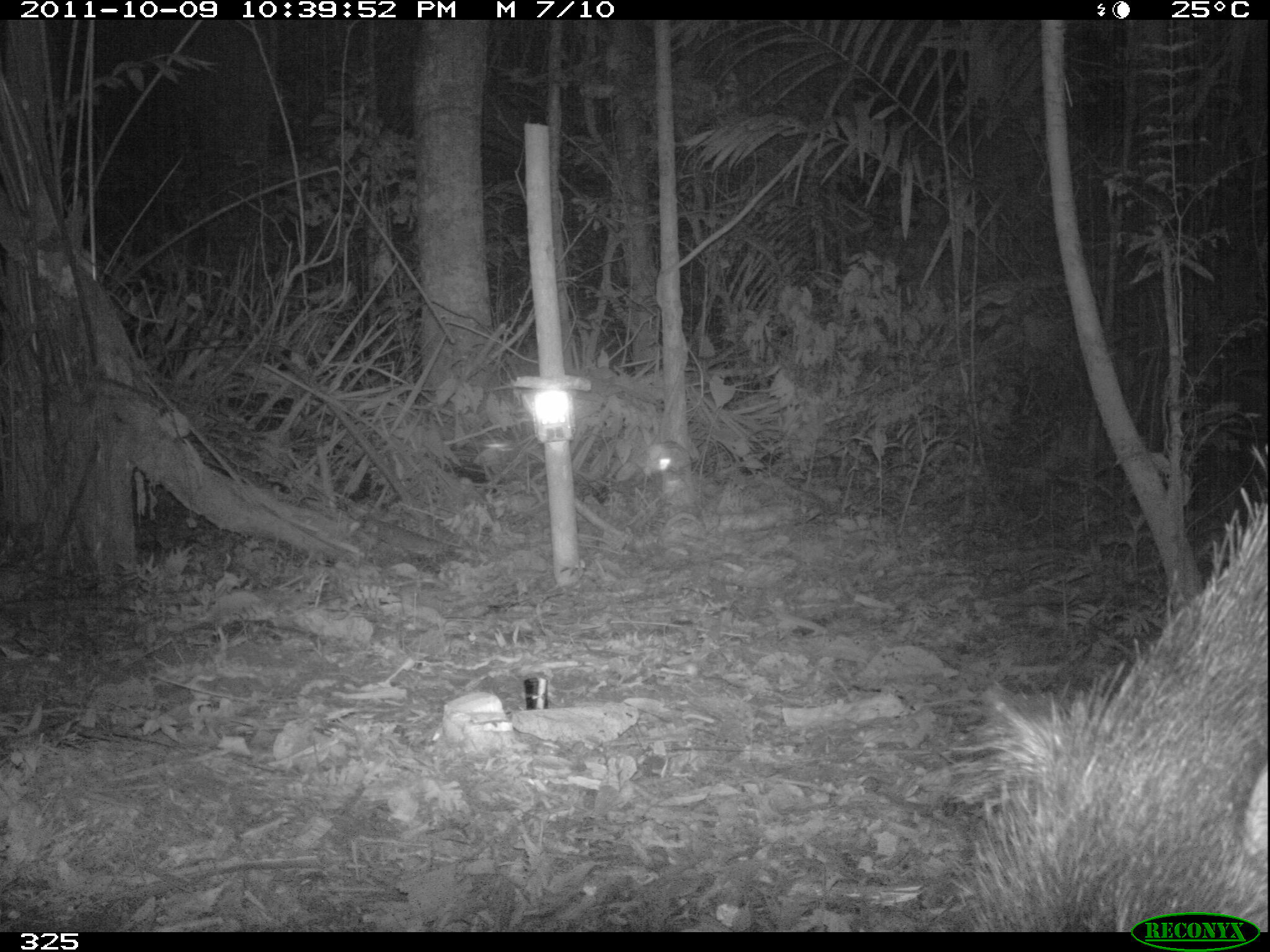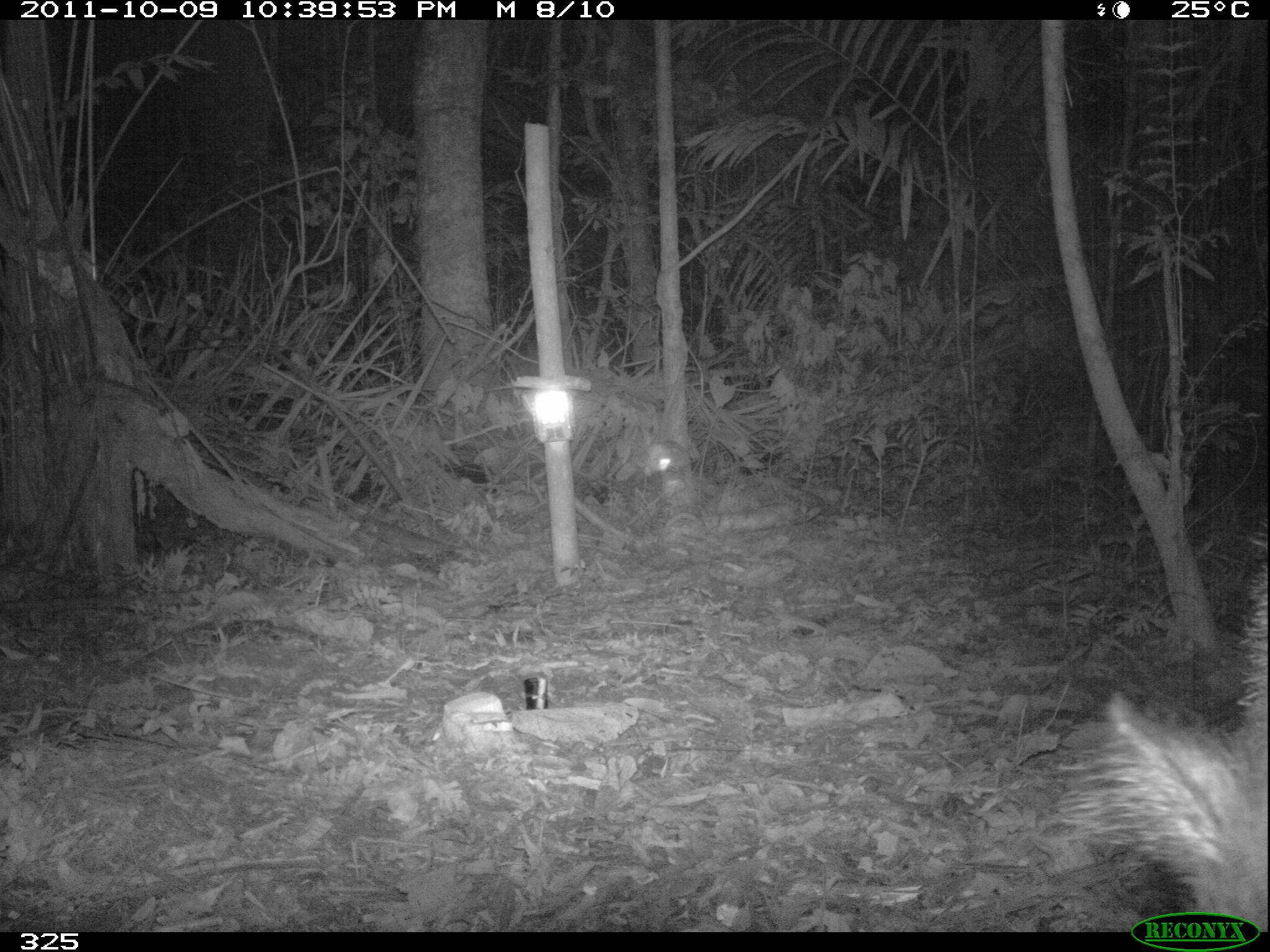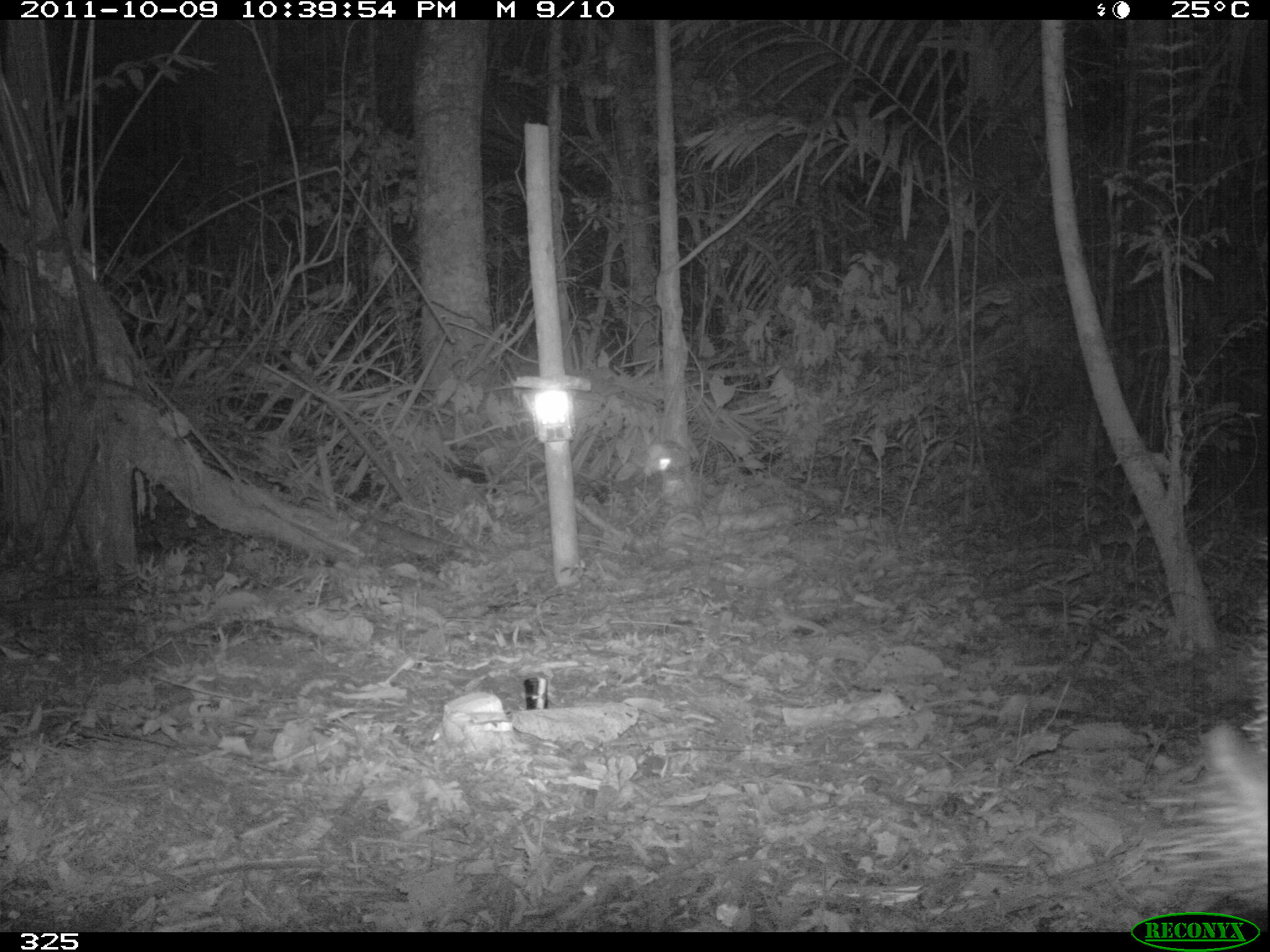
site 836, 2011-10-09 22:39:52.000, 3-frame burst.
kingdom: Animalia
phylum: Chordata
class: Mammalia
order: Artiodactyla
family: Tayassuidae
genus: Tayassu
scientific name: Tayassu pecari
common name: white-lipped peccary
Tayassu pecari (white-lipped peccary).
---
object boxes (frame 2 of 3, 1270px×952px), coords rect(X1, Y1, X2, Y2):
tayassu pecari: rect(1051, 532, 1268, 934)